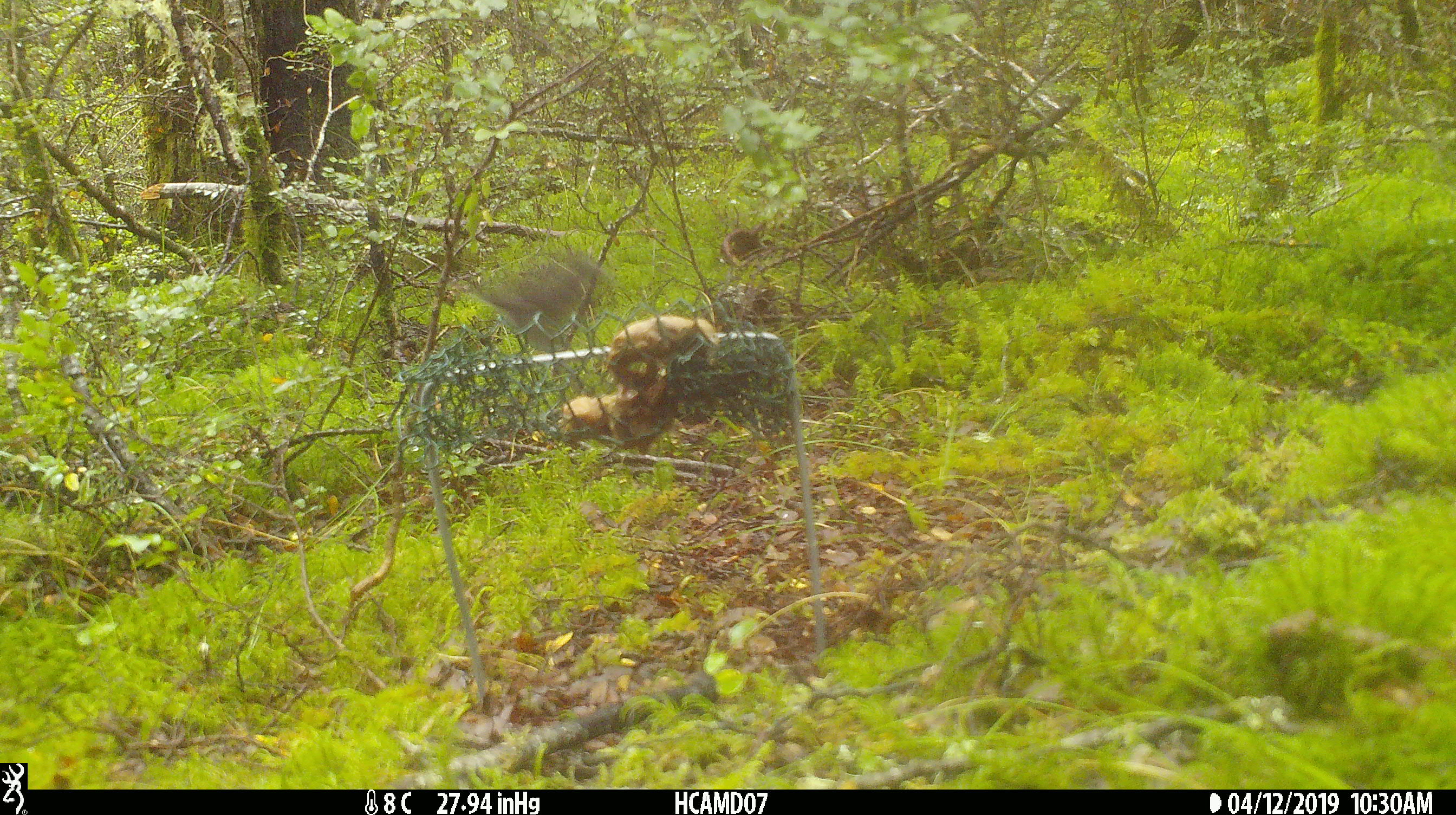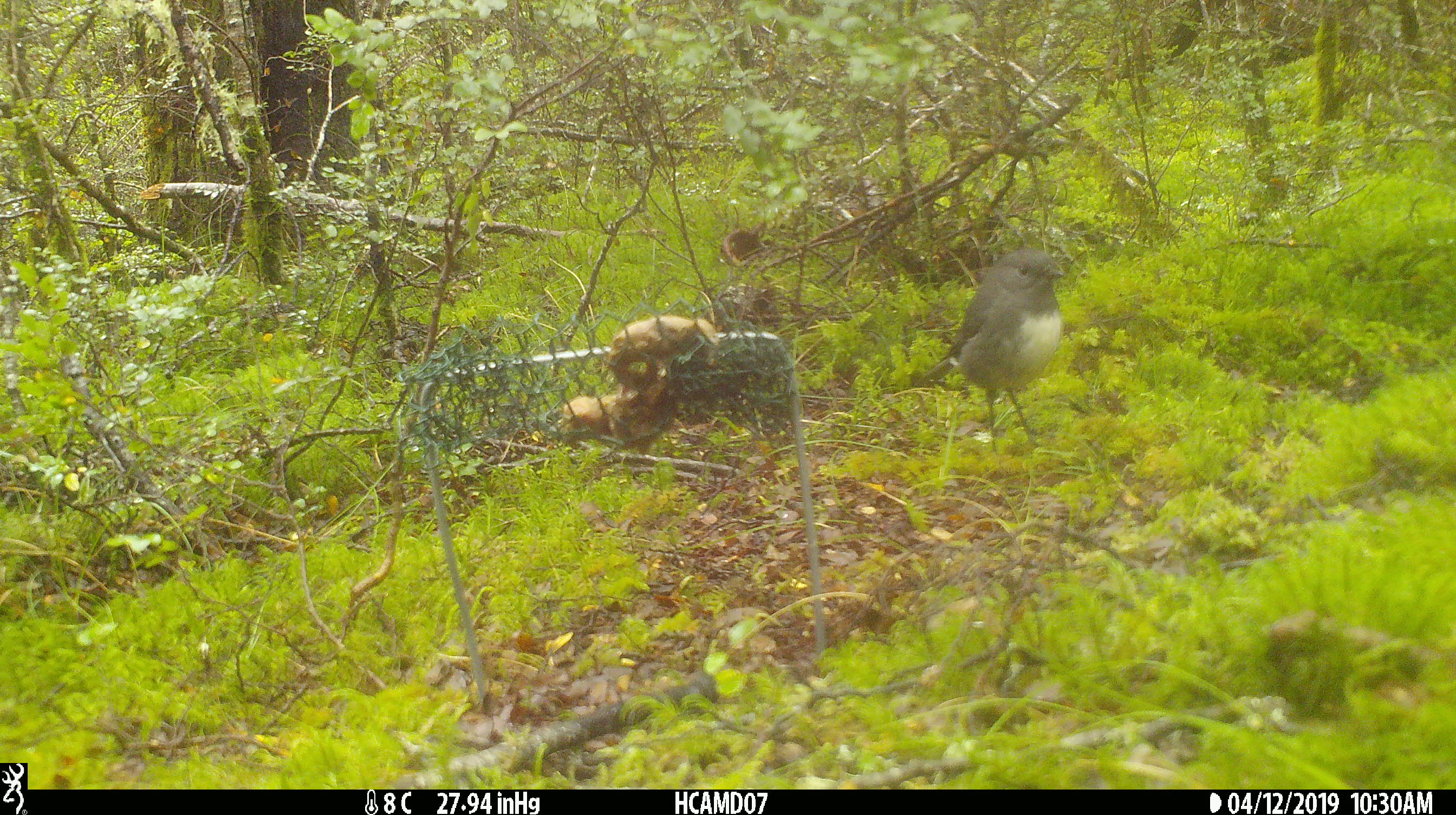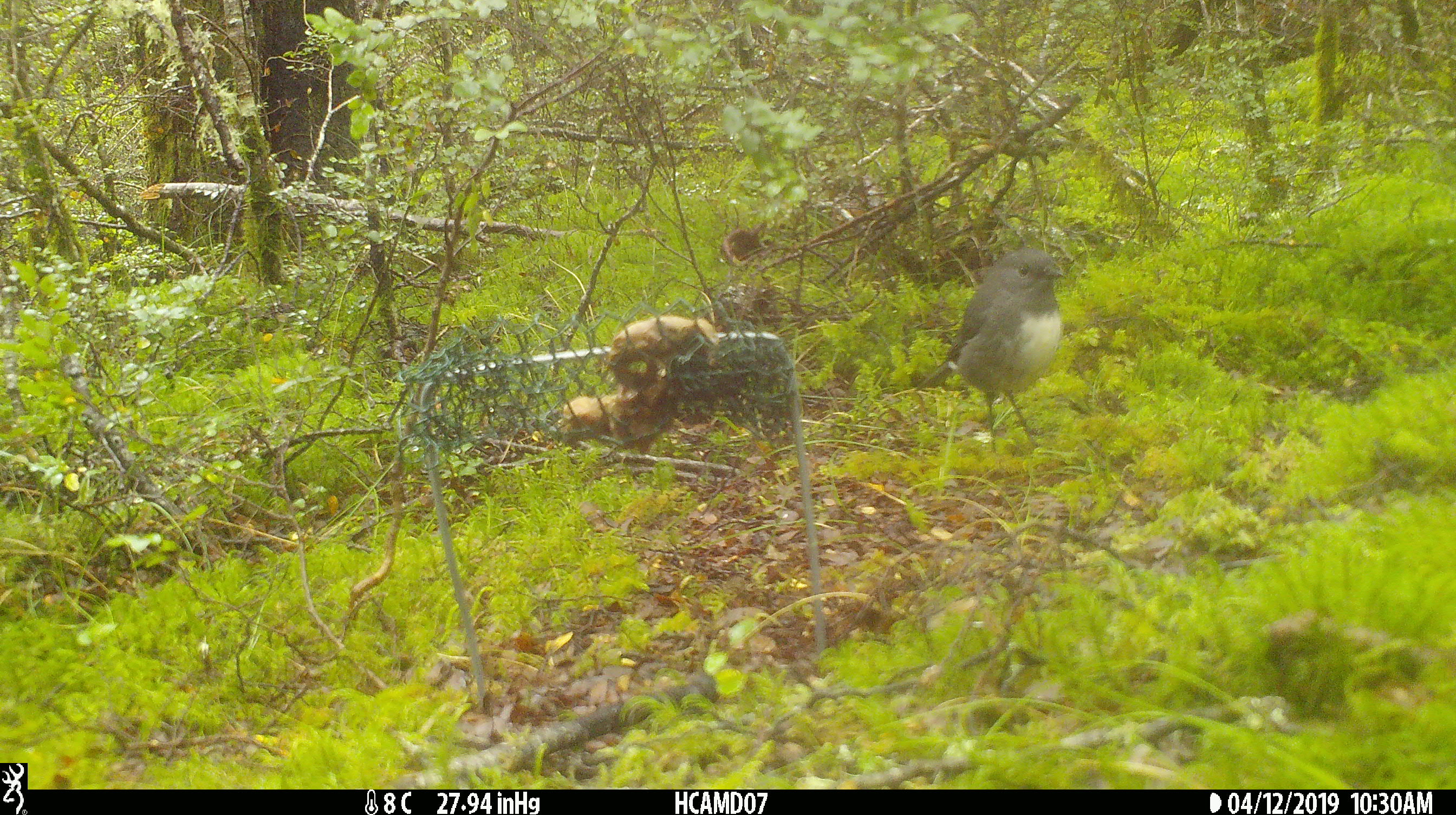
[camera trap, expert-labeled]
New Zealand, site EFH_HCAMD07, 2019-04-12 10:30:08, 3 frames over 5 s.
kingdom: Animalia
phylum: Chordata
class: Aves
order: Passeriformes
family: Petroicidae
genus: Petroica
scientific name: Petroica australis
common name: new zealand robin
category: robin